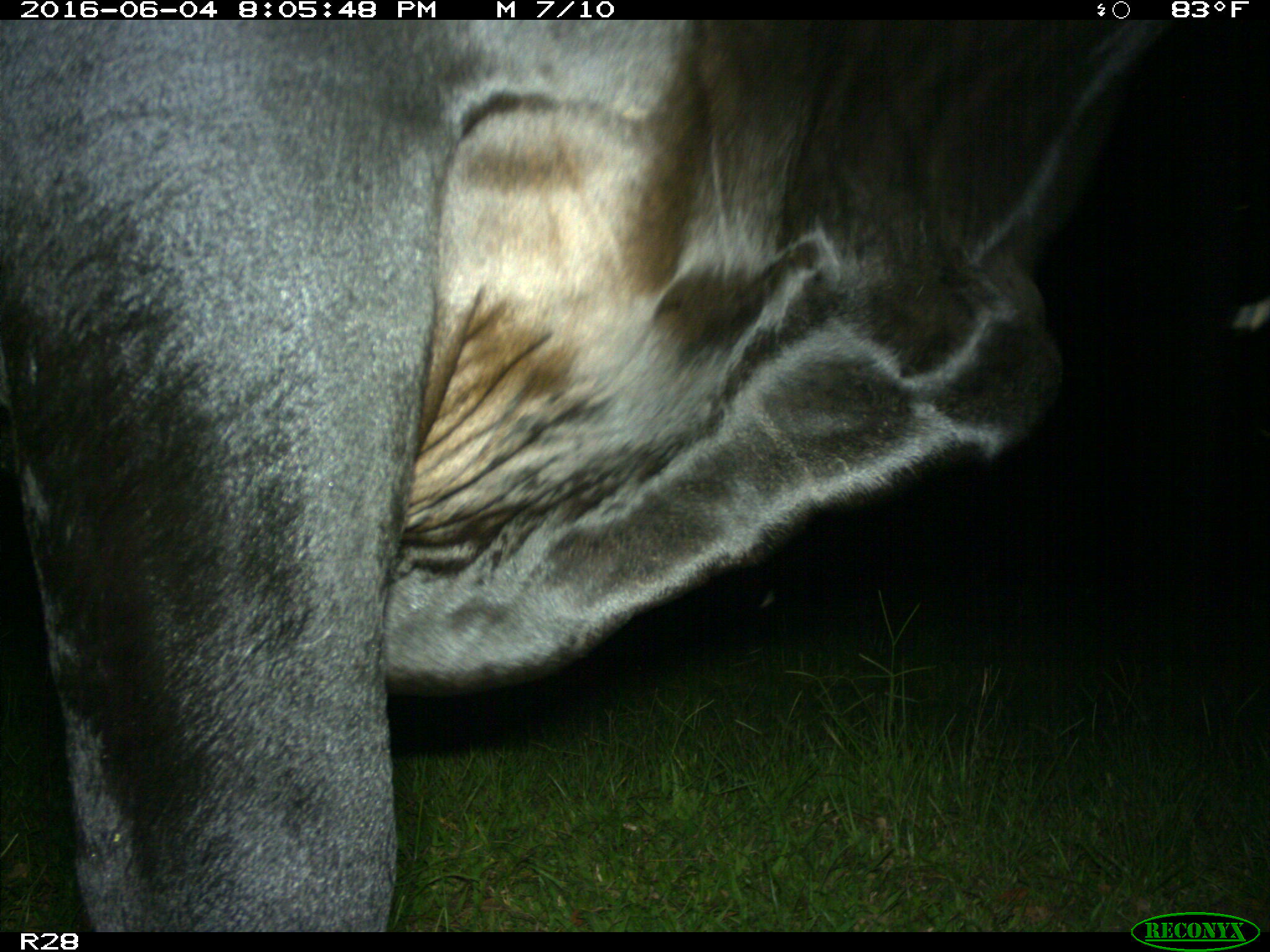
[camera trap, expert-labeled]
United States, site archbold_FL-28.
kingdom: Animalia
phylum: Chordata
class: Mammalia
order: Artiodactyla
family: Bovidae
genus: Bos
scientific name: Bos taurus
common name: domestic cow